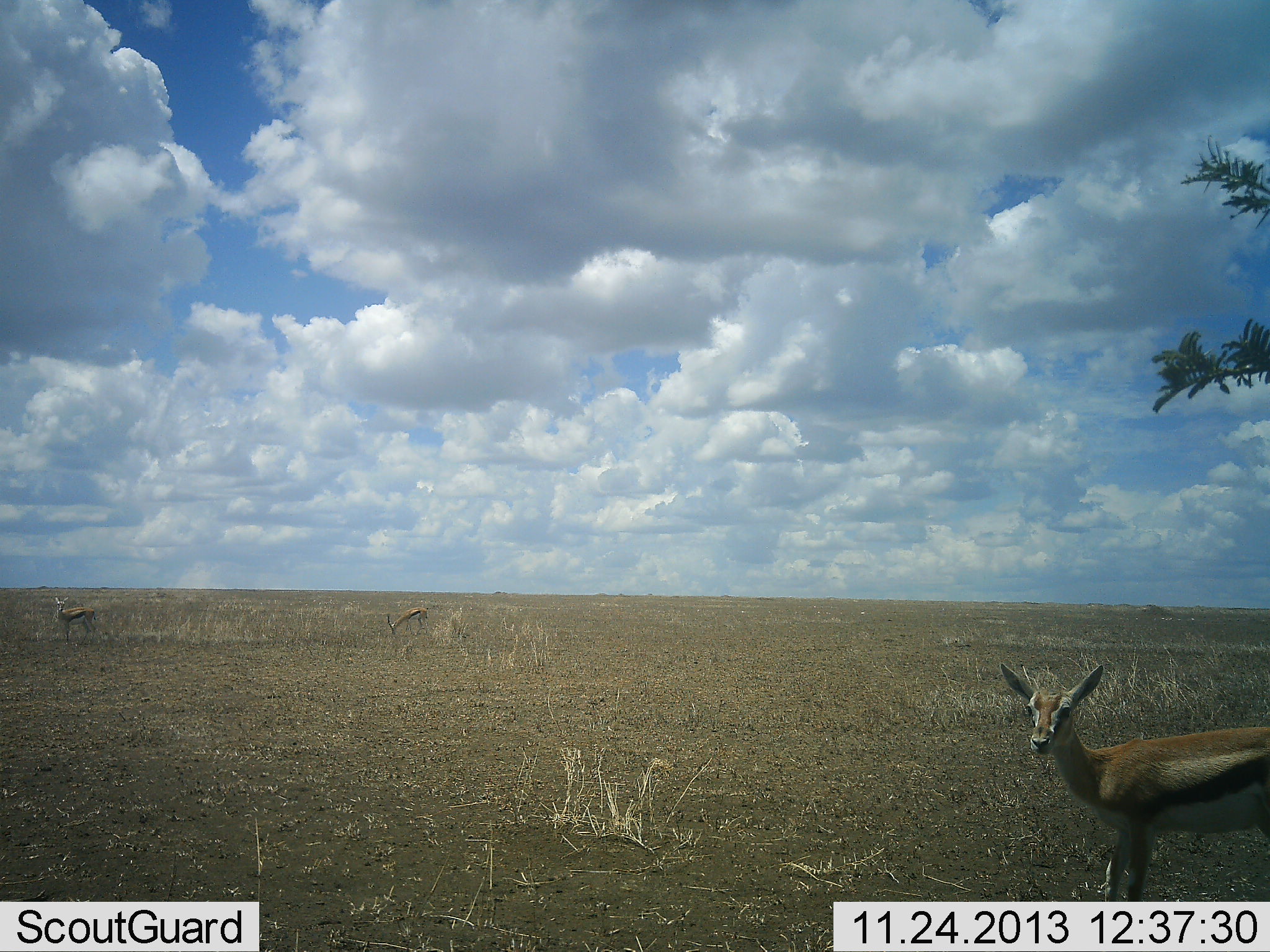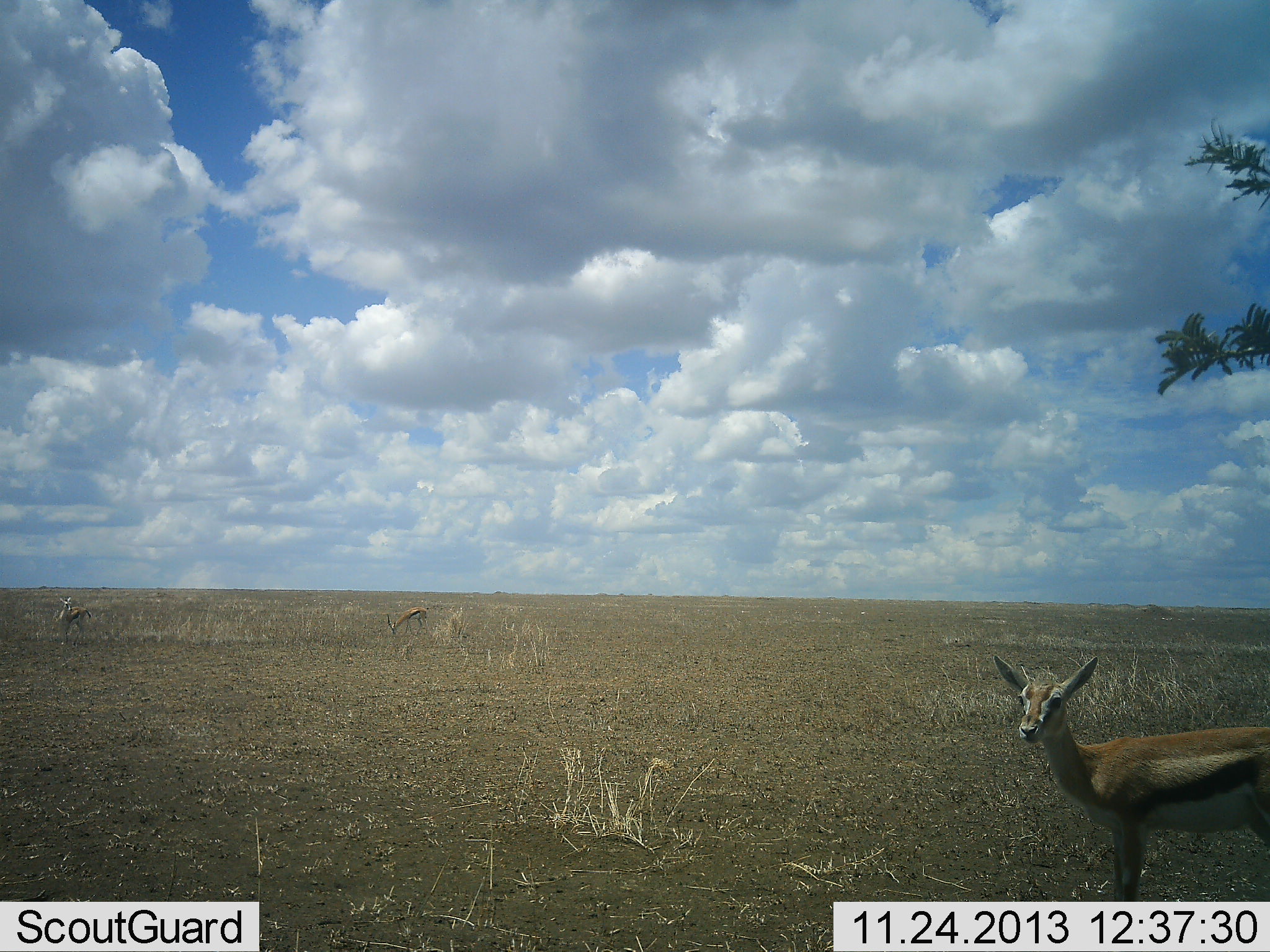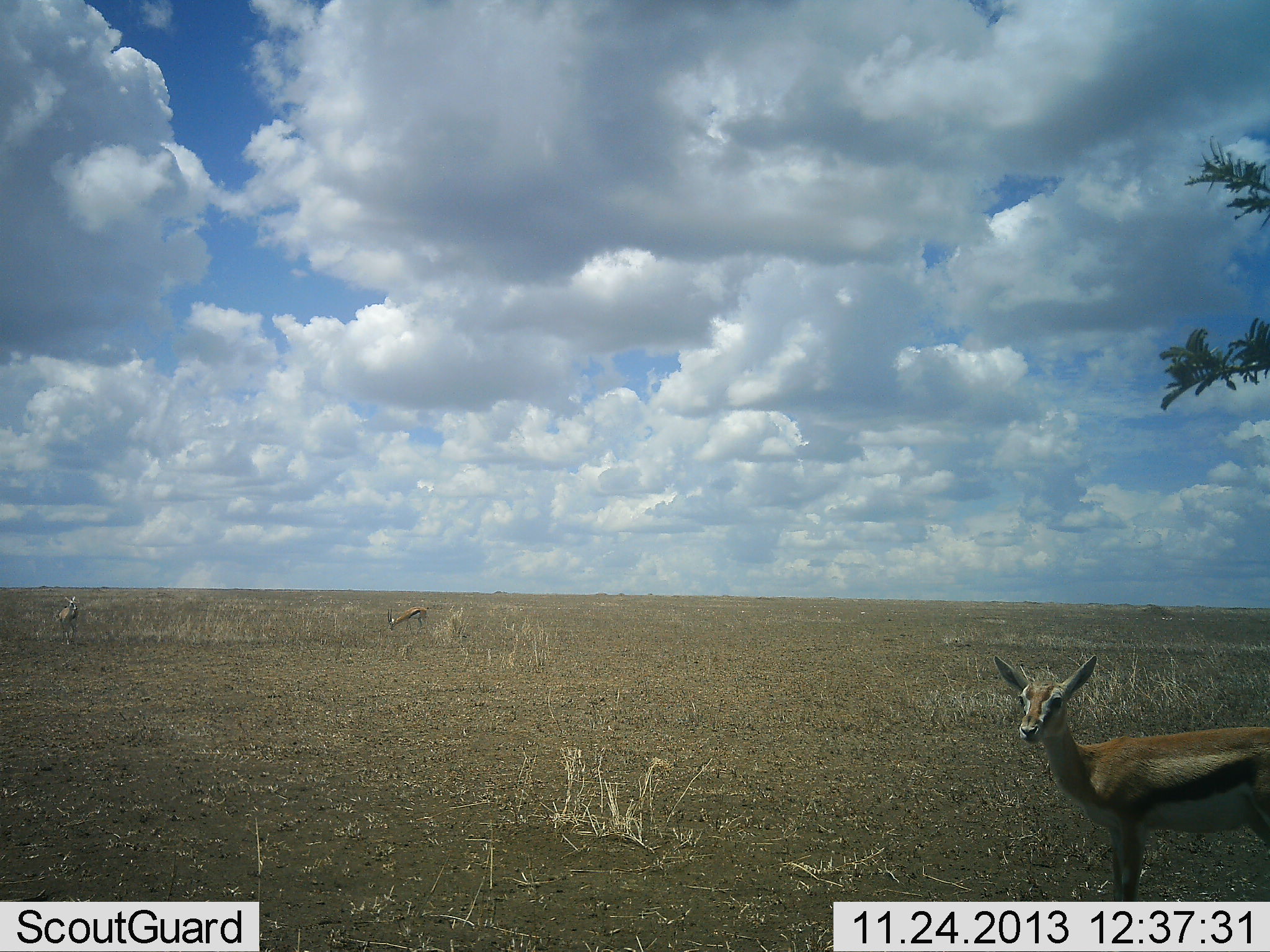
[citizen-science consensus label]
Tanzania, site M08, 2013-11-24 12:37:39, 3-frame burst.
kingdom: Animalia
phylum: Chordata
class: Mammalia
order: Artiodactyla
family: Bovidae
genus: Eudorcas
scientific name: Eudorcas thomsonii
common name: thomson's gazelle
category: gazellethomsons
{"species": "gazellethomsons (thomson's gazelle) (Eudorcas thomsonii)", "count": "3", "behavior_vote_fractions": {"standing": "90%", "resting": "0%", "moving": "10%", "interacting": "0%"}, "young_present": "0%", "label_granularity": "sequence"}